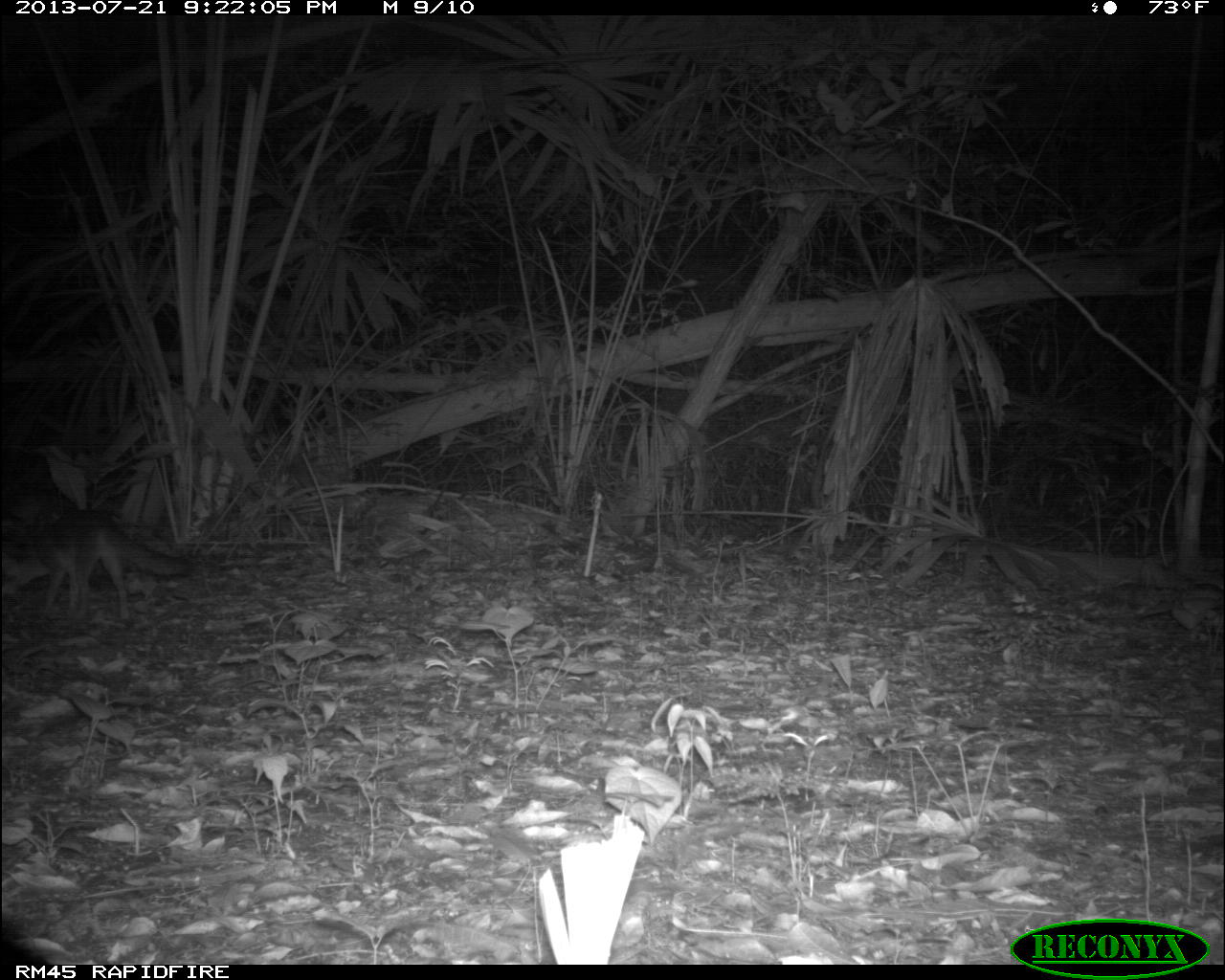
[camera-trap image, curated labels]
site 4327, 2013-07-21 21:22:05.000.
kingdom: Animalia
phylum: Chordata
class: Mammalia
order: Carnivora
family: Canidae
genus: Urocyon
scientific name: Urocyon cinereoargenteus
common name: gray fox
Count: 1.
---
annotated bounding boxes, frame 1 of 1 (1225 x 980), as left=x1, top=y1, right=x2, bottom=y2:
urocyon cinereoargenteus: left=1, top=506, right=192, bottom=620